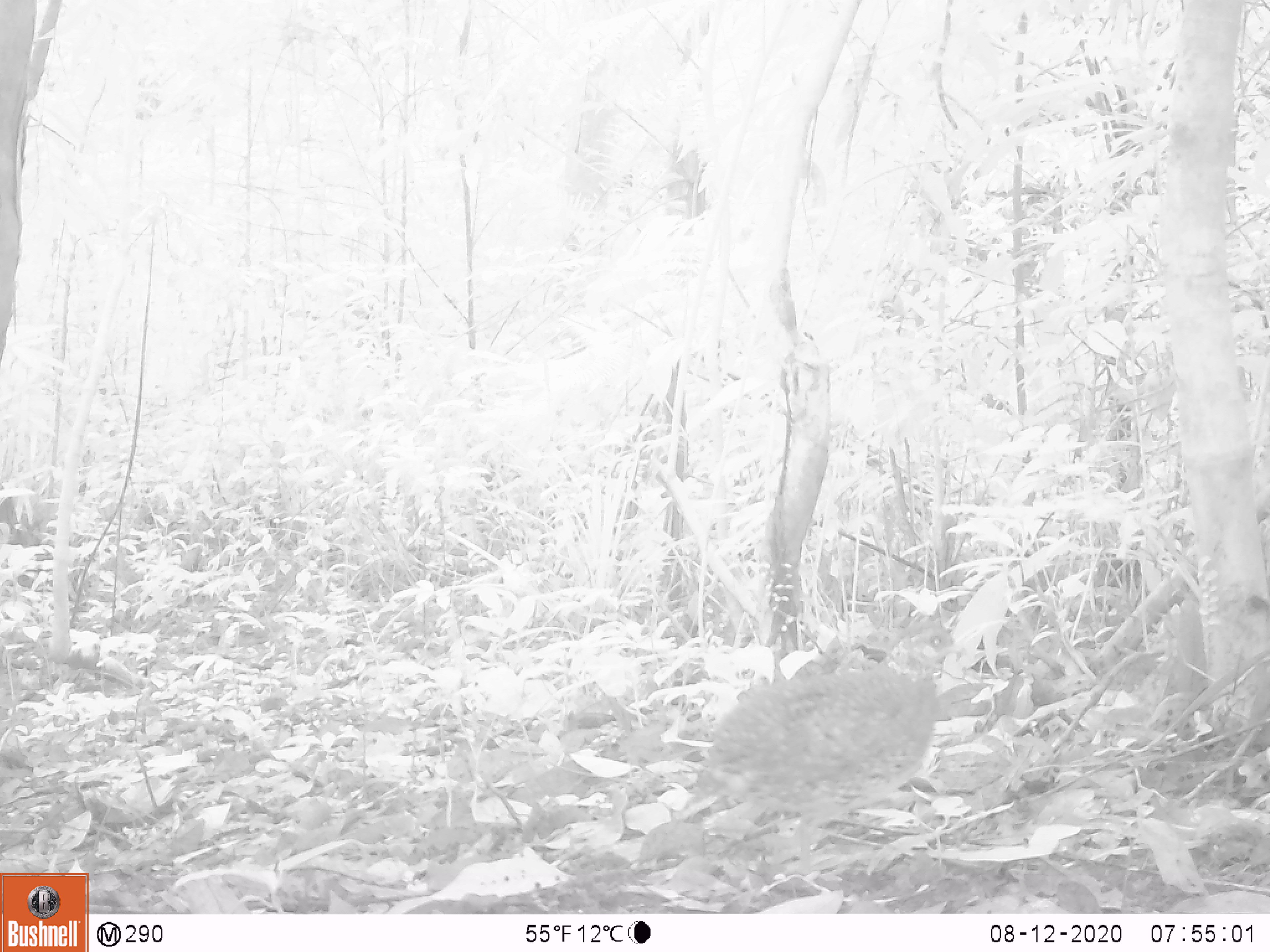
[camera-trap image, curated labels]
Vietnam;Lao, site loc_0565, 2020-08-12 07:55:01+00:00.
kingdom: Animalia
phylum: Chordata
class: Aves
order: Galliformes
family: Phasianidae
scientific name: Phasianidae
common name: partridge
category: unidentified partridge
Unidentified partridge (partridge) (Phasianidae). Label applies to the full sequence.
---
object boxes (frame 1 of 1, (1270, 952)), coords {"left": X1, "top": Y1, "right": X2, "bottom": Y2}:
unidentified partridge: {"left": 683, "top": 618, "right": 965, "bottom": 875}